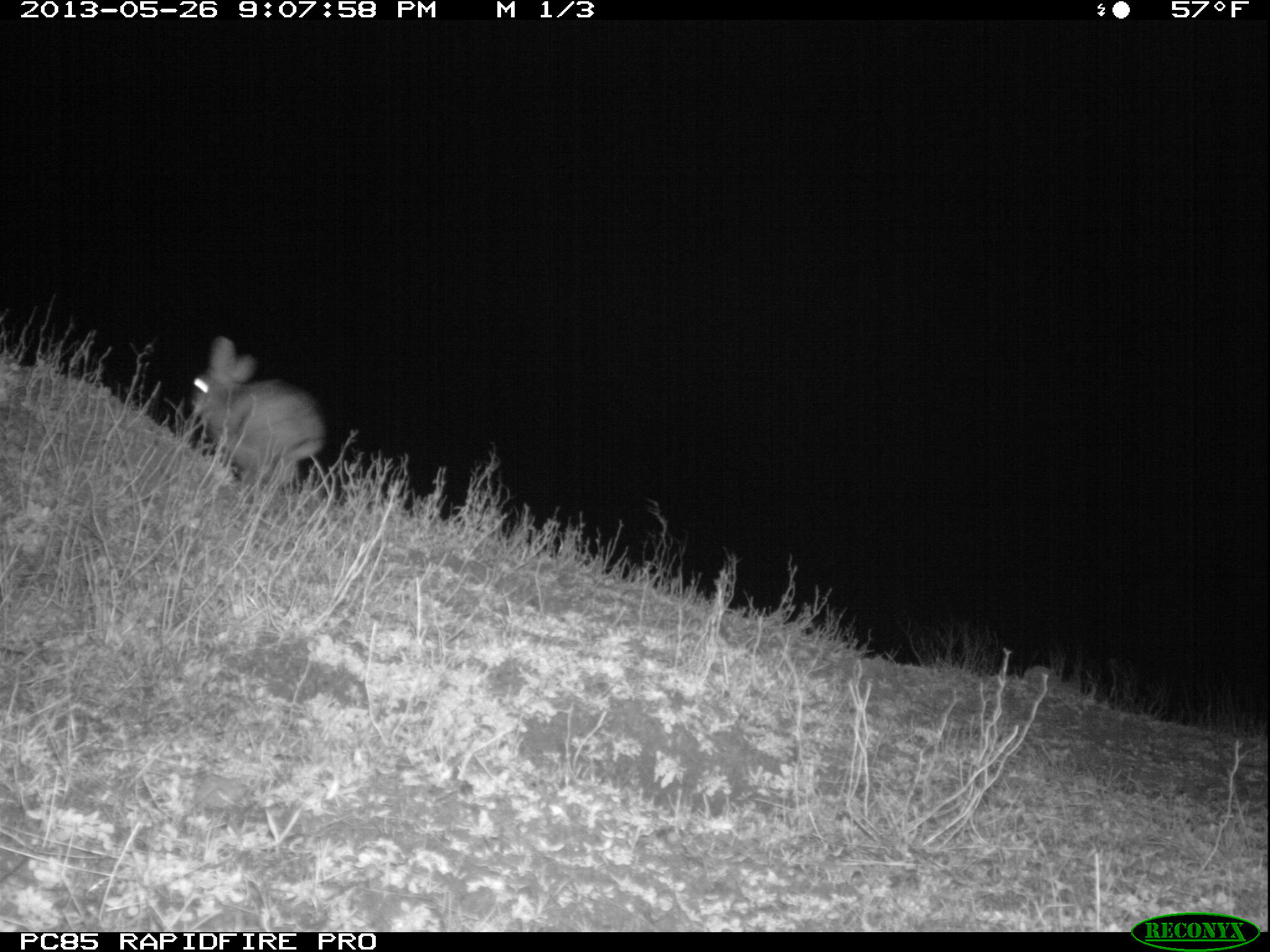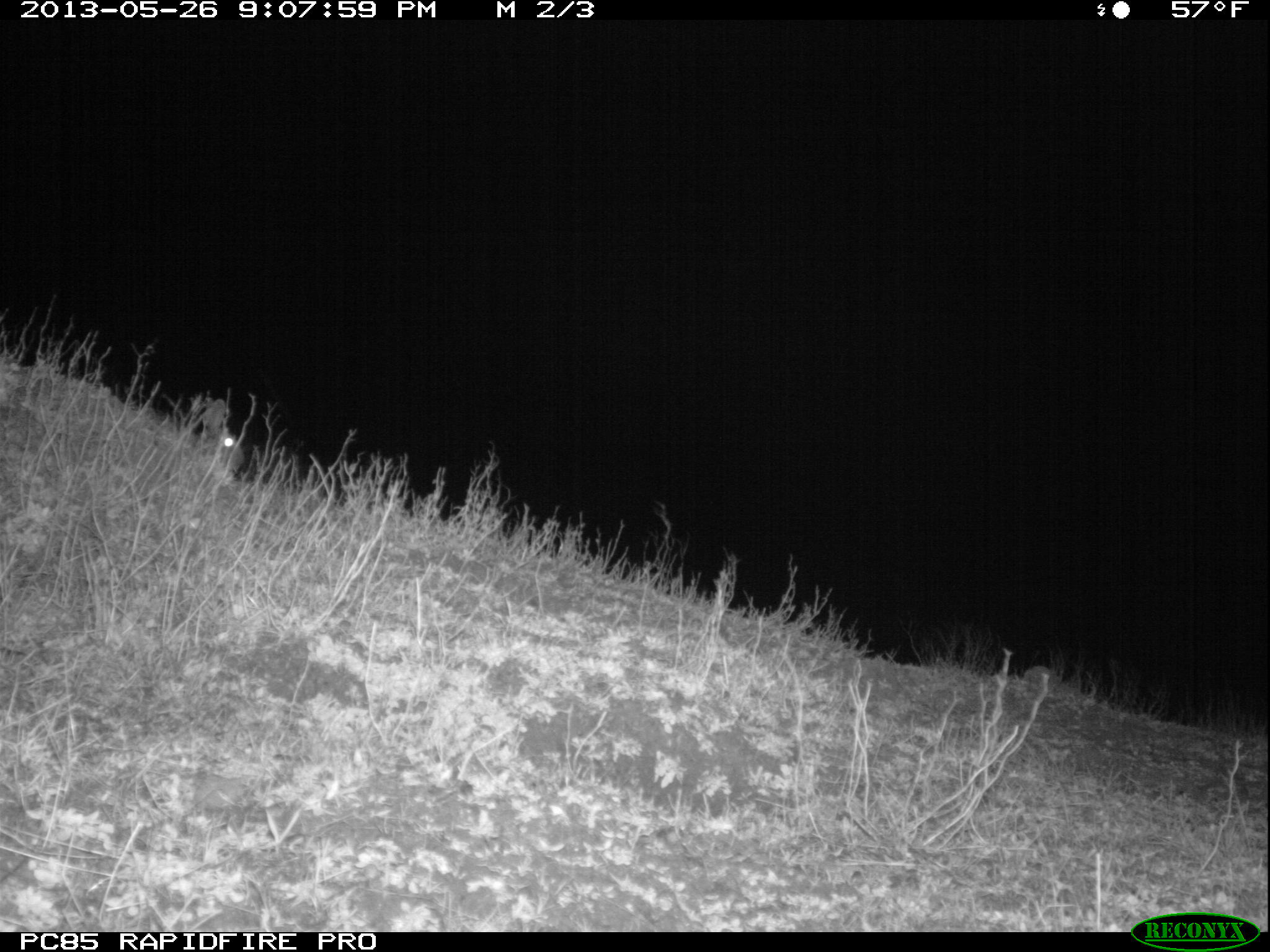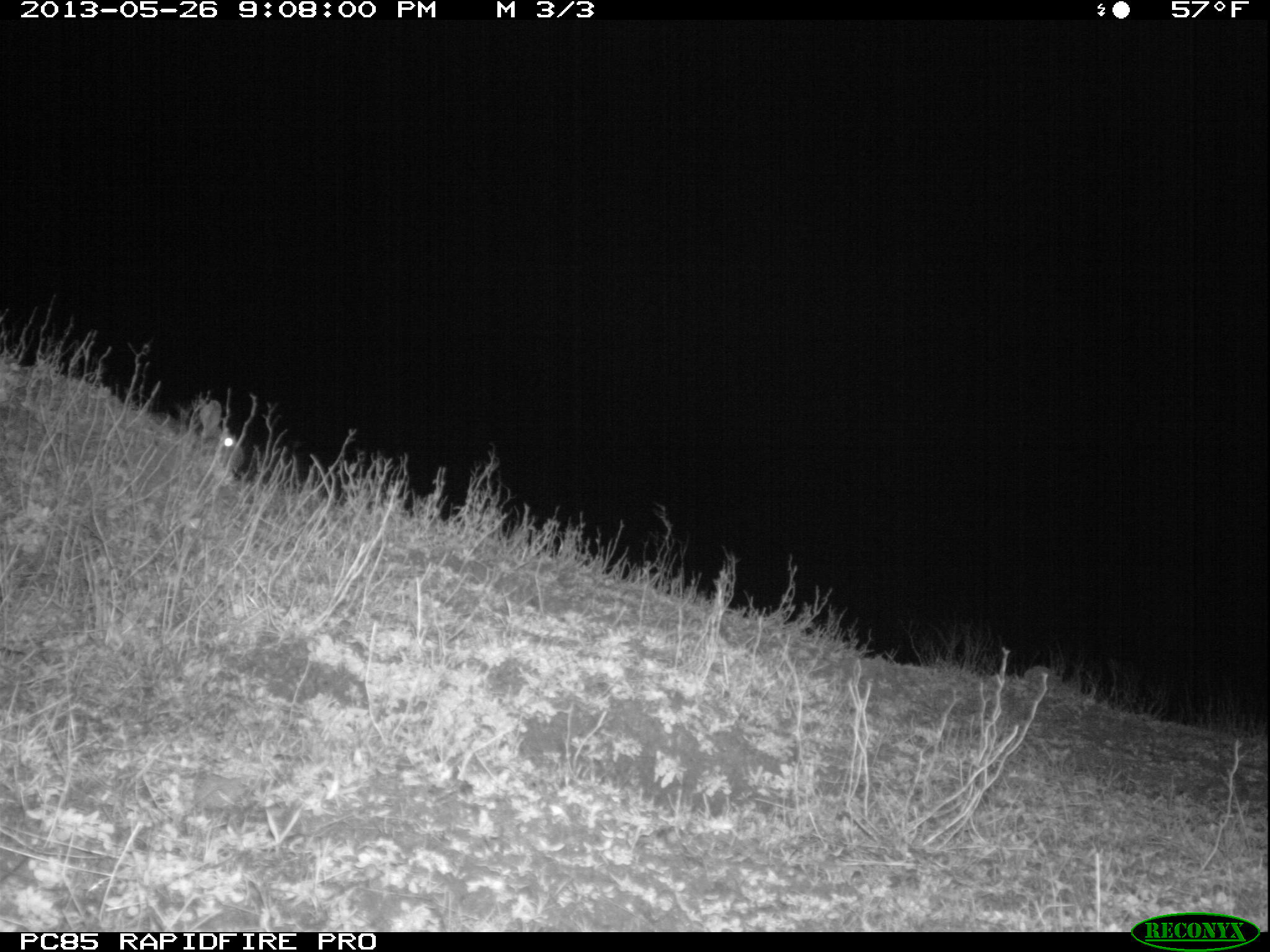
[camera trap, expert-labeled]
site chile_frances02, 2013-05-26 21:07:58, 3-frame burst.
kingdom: Animalia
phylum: Chordata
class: Mammalia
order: Lagomorpha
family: Leporidae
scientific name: Leporidae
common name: rabbits and hares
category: rabbit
Rabbit (rabbits and hares) (Leporidae).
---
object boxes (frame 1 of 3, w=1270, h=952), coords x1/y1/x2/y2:
rabbit: 184/337/326/509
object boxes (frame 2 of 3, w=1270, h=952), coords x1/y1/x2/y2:
rabbit: 146/392/252/490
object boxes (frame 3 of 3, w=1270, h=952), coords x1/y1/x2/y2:
rabbit: 178/401/244/482